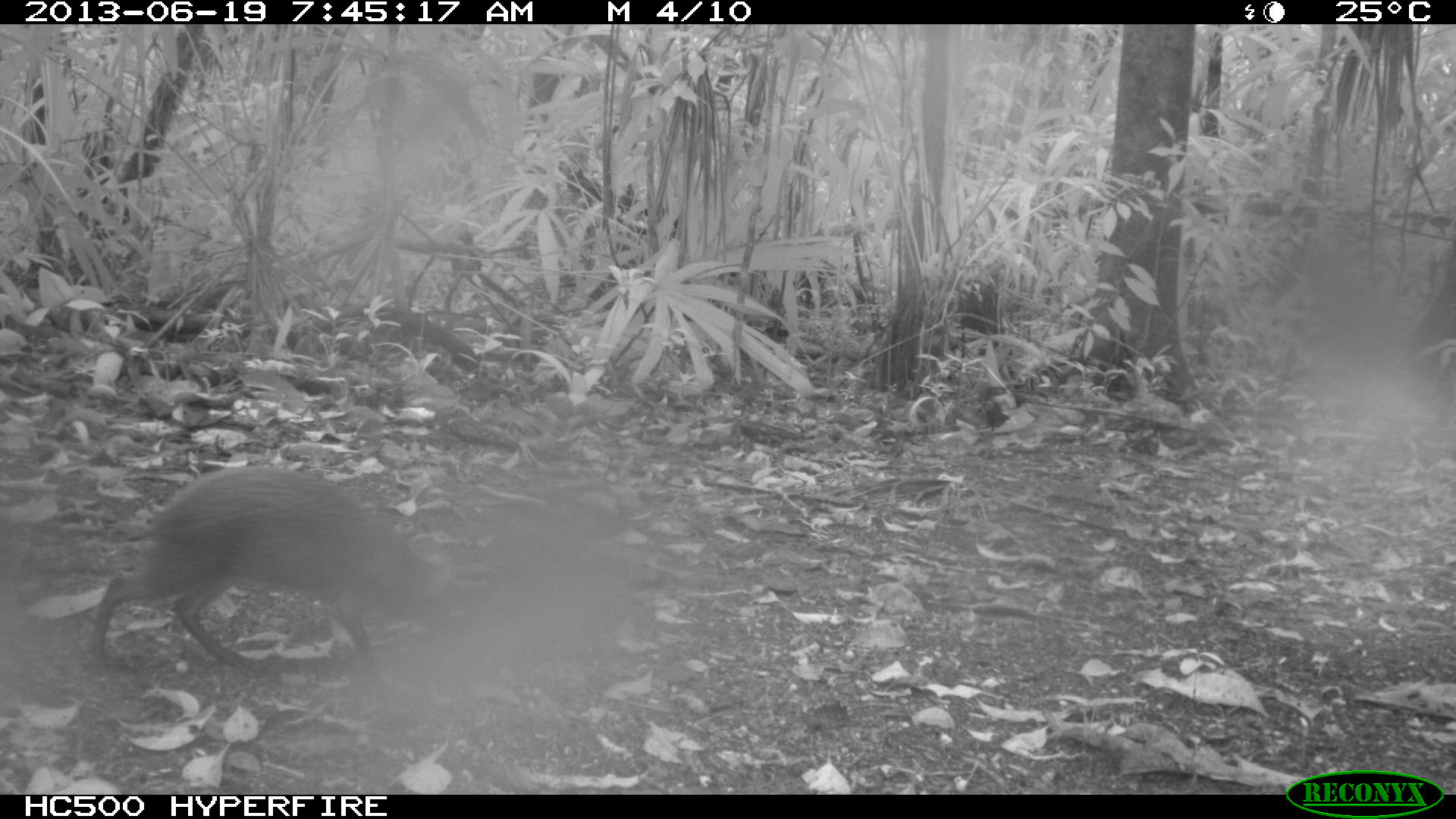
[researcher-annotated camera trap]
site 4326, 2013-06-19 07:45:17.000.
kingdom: Animalia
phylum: Chordata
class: Mammalia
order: Rodentia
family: Dasyproctidae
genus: Dasyprocta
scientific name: Dasyprocta punctata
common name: central american agouti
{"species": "Dasyprocta punctata (central american agouti)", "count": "1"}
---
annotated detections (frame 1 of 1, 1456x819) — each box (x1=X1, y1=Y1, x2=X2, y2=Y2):
dasyprocta punctata: (x1=85, y1=463, x2=466, y2=685)